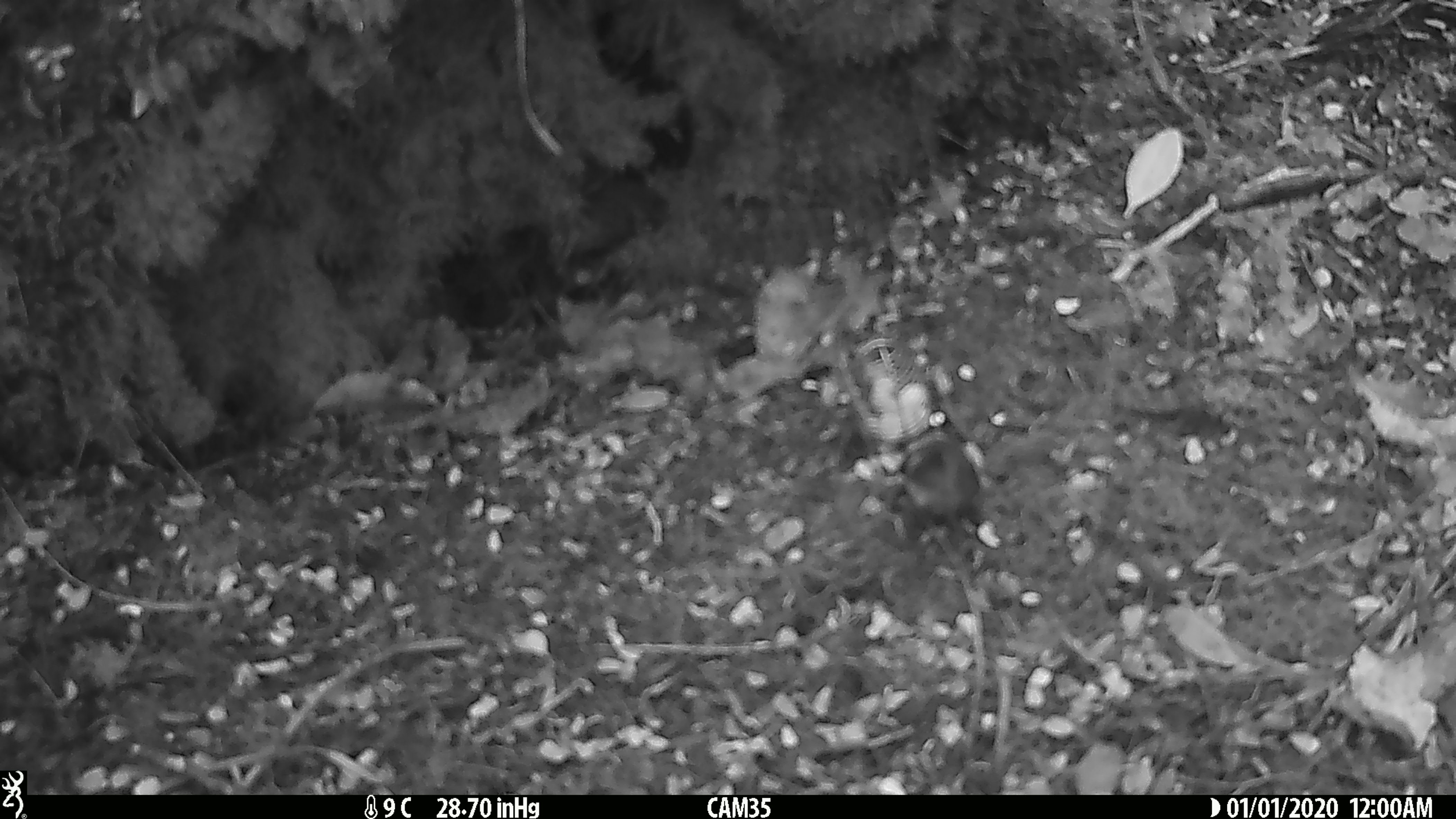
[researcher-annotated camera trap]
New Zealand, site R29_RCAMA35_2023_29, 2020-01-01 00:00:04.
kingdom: Animalia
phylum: Chordata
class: Aves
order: Passeriformes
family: Acanthisittidae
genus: Acanthisitta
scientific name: Acanthisitta chloris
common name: rifleman